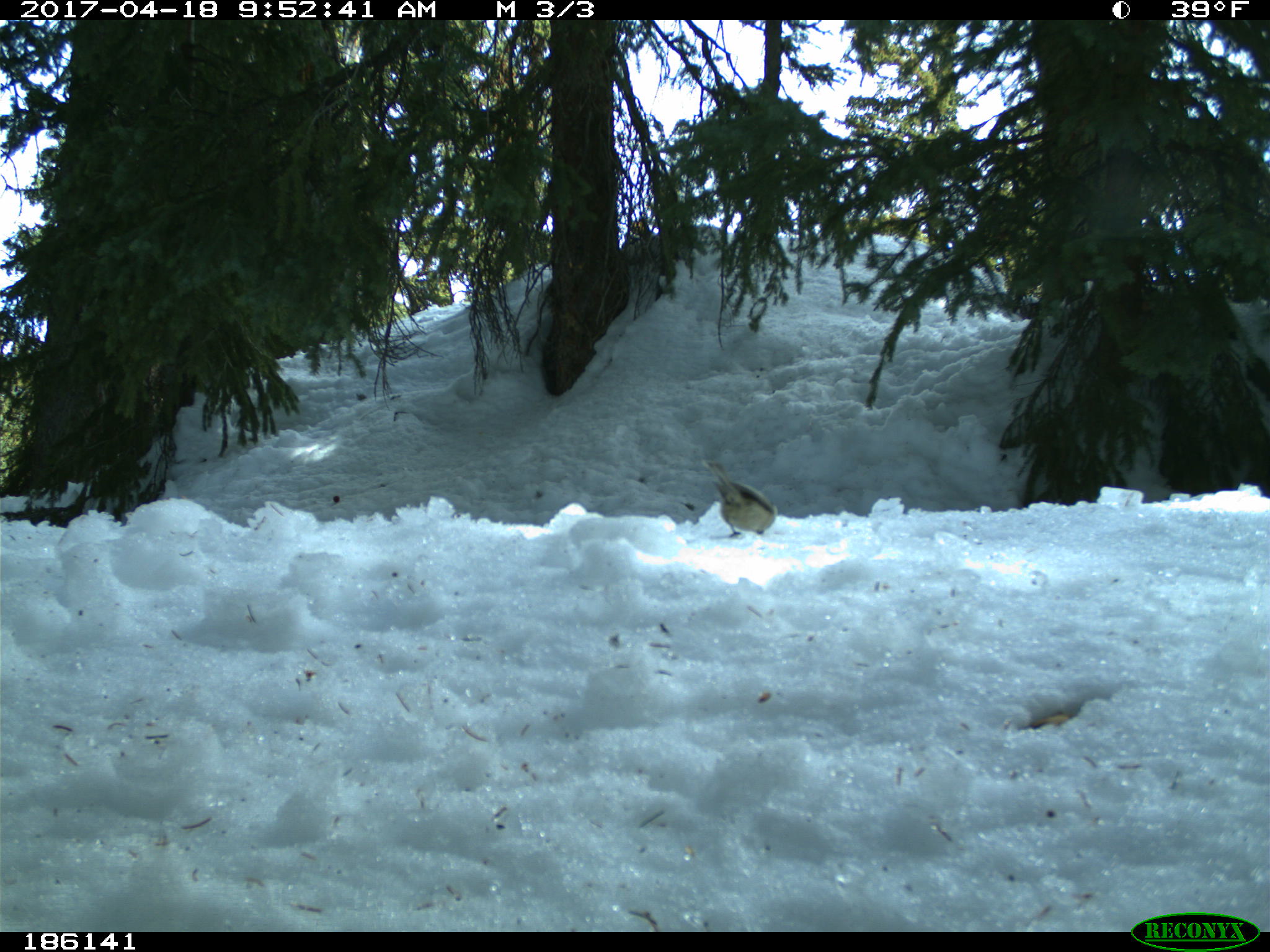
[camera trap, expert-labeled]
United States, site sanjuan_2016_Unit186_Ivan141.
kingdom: Animalia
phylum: Chordata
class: Aves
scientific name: Aves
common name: birds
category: unidentified bird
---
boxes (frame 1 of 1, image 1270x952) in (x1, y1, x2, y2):
animal: (700, 456, 779, 538)